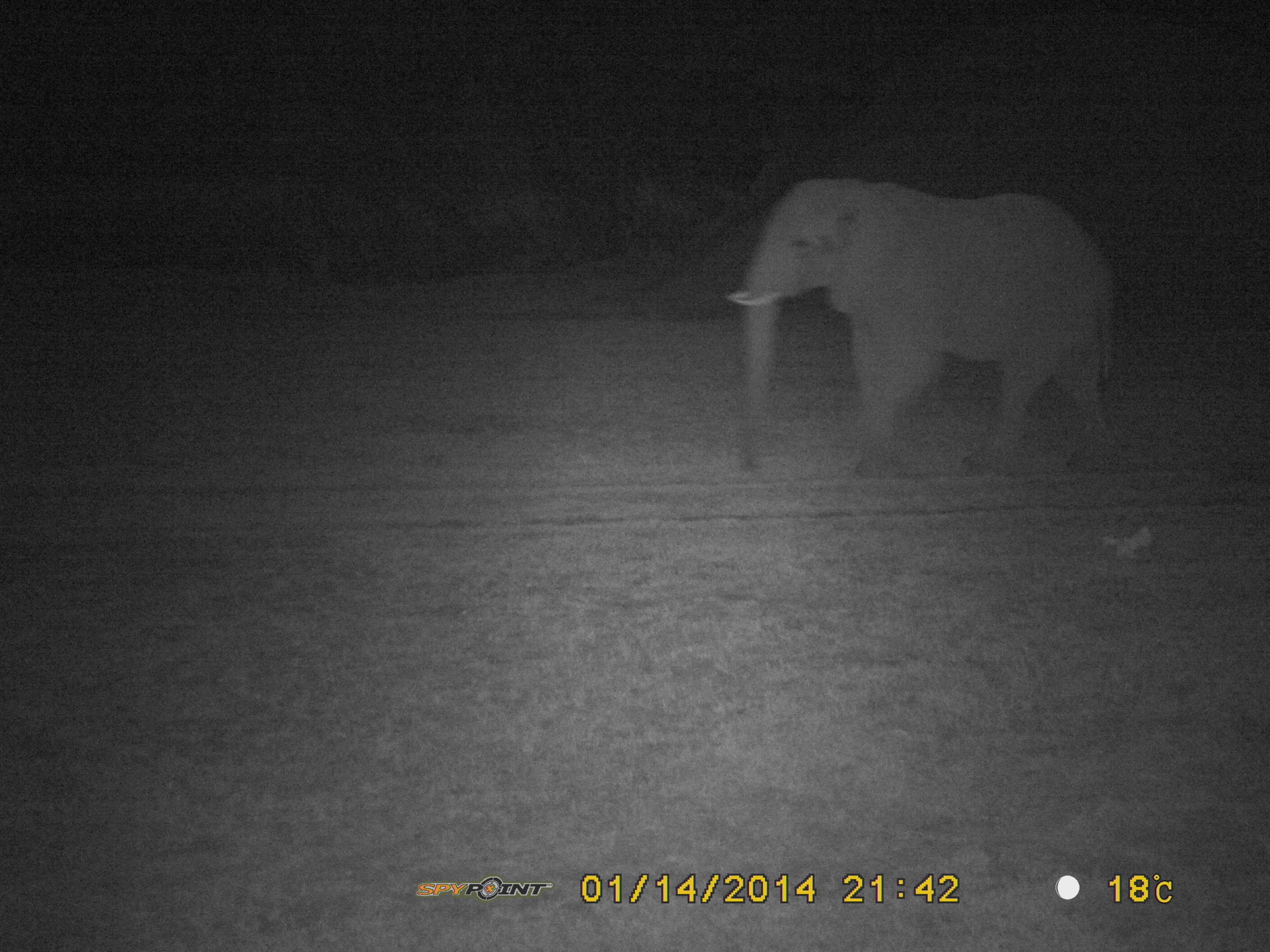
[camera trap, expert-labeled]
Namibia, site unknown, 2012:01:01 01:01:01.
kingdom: Animalia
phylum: Chordata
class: Mammalia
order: Proboscidea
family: Elephantidae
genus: Loxodonta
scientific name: Loxodonta africana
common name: african elephant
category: loxodanta africana